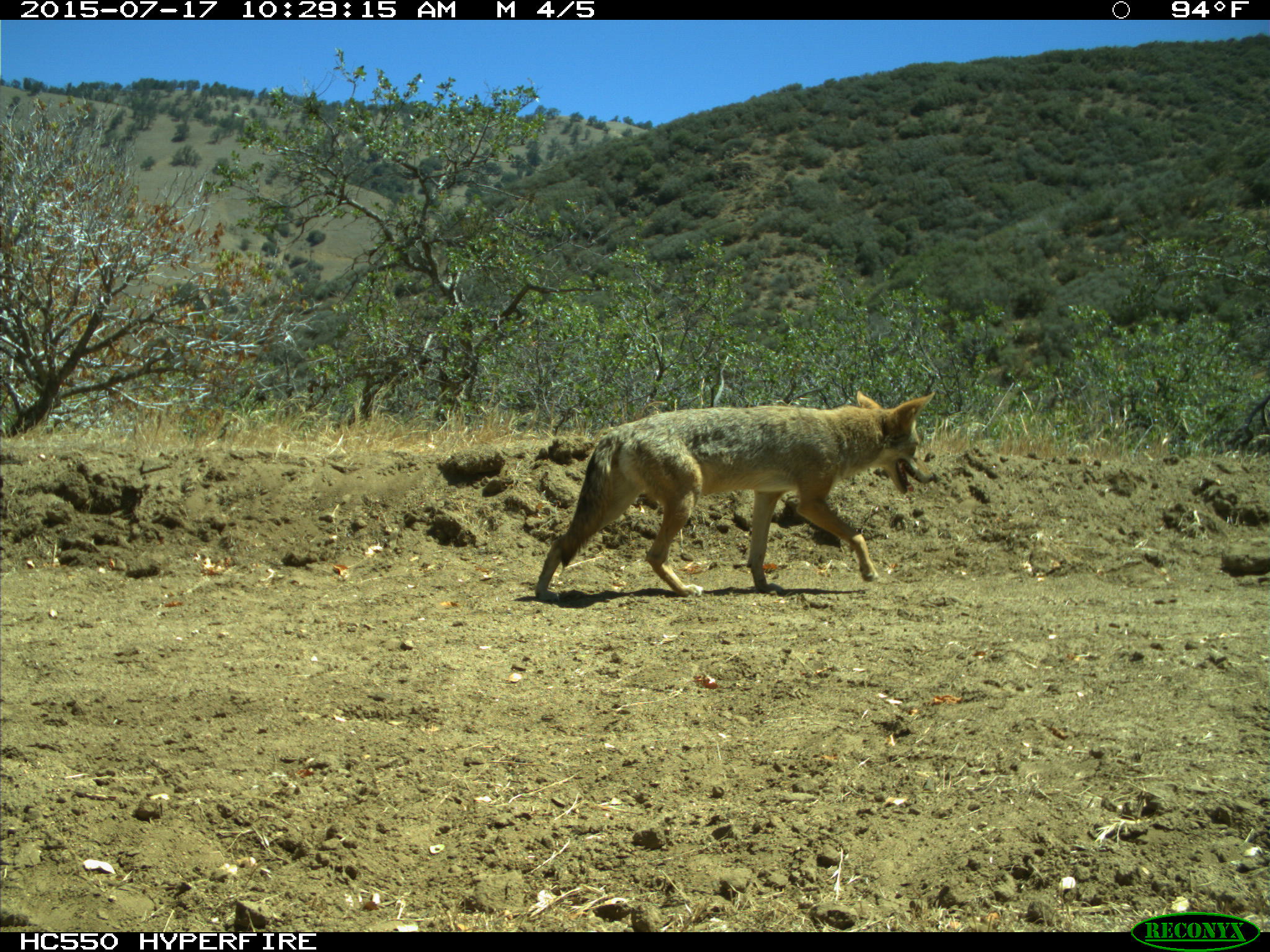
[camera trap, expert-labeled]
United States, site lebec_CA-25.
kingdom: Animalia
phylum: Chordata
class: Mammalia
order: Carnivora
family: Canidae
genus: Canis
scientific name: Canis latrans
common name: coyote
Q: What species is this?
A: Canis latrans (coyote).